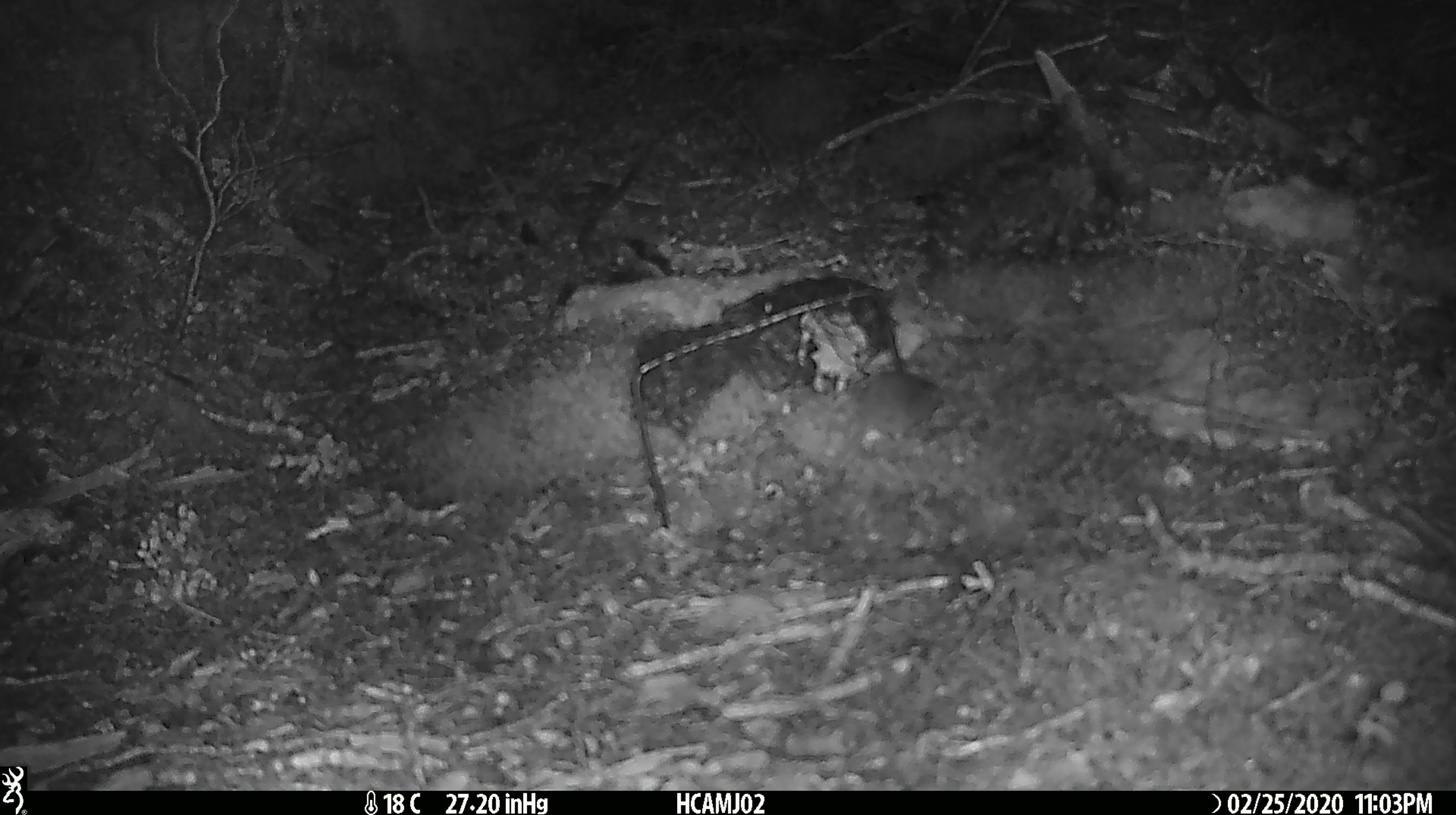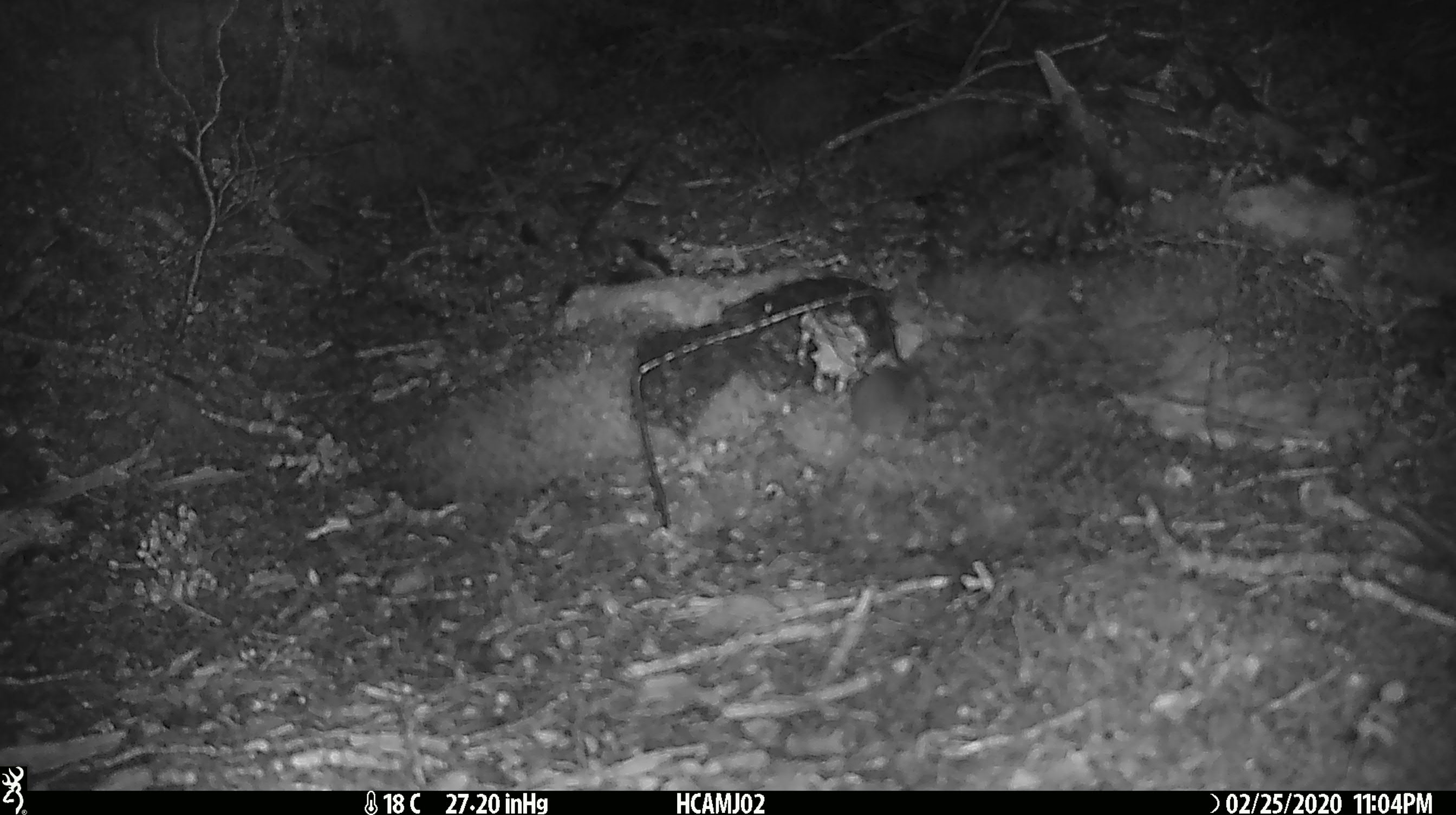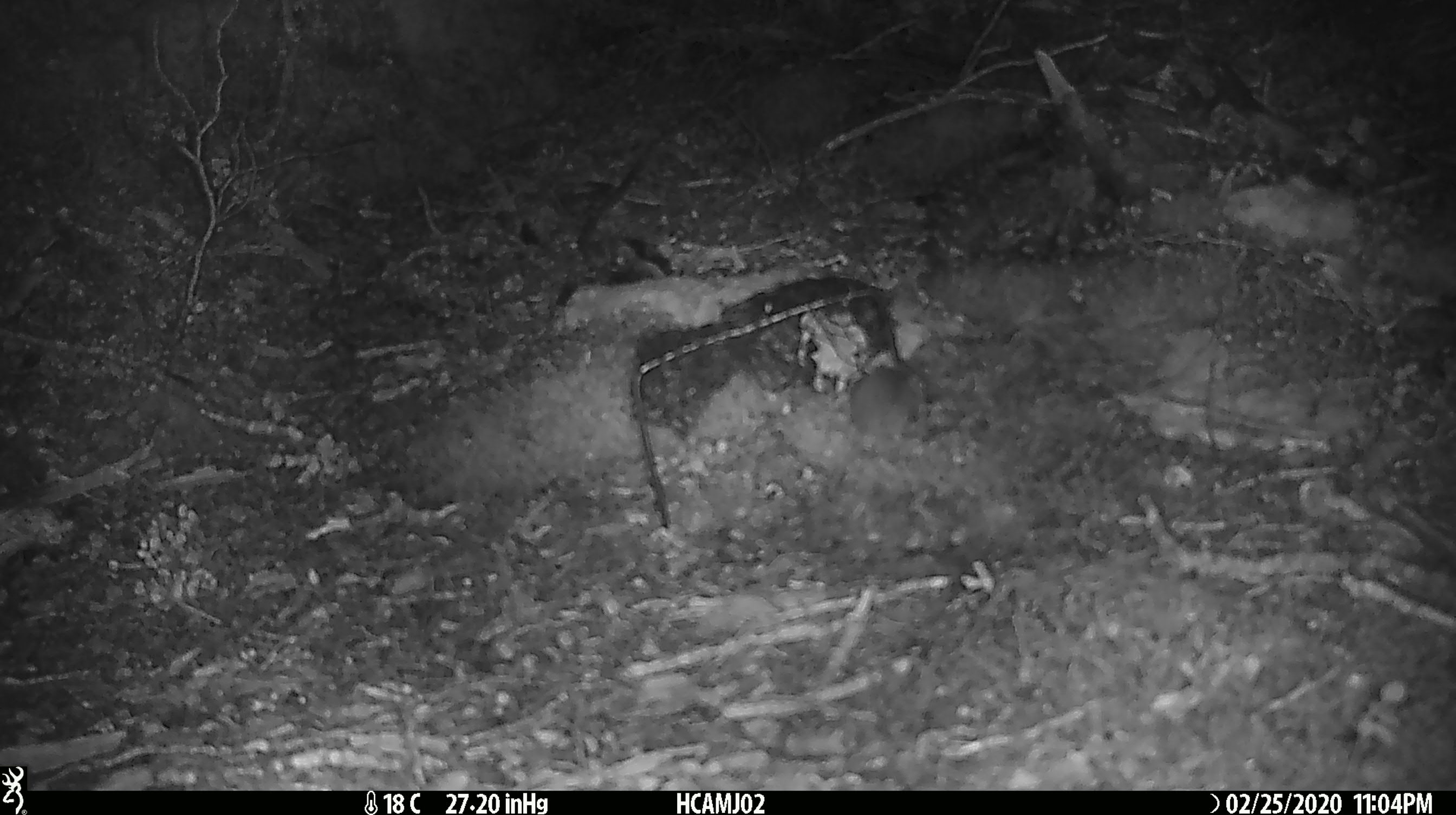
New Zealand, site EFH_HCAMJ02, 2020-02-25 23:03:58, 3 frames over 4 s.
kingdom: Animalia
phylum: Chordata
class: Mammalia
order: Rodentia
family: Muridae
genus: Mus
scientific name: Mus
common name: mouse